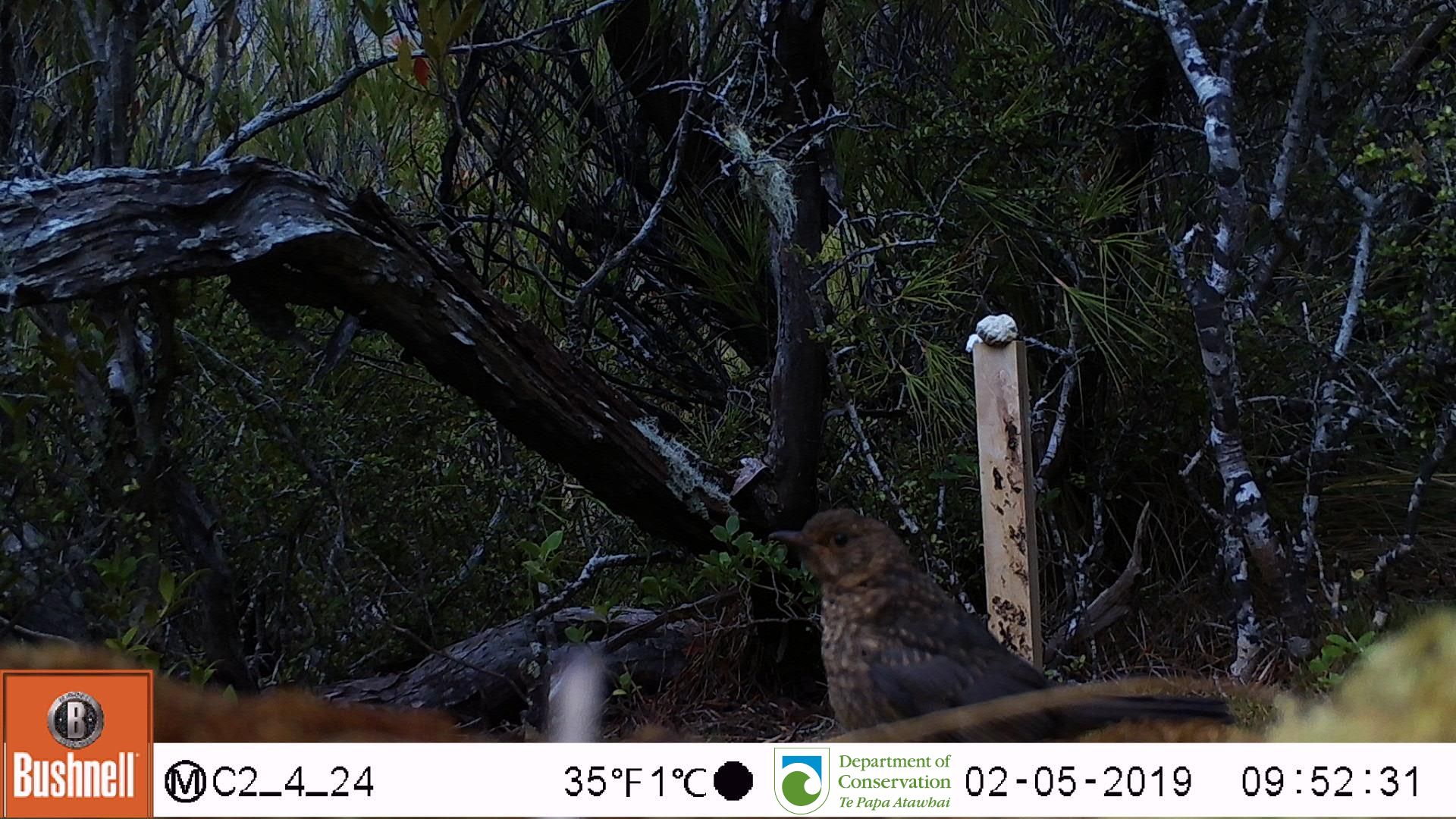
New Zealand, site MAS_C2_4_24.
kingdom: Animalia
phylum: Chordata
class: Aves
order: Passeriformes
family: Turdidae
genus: Turdus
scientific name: Turdus merula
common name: eurasian blackbird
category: blackbird